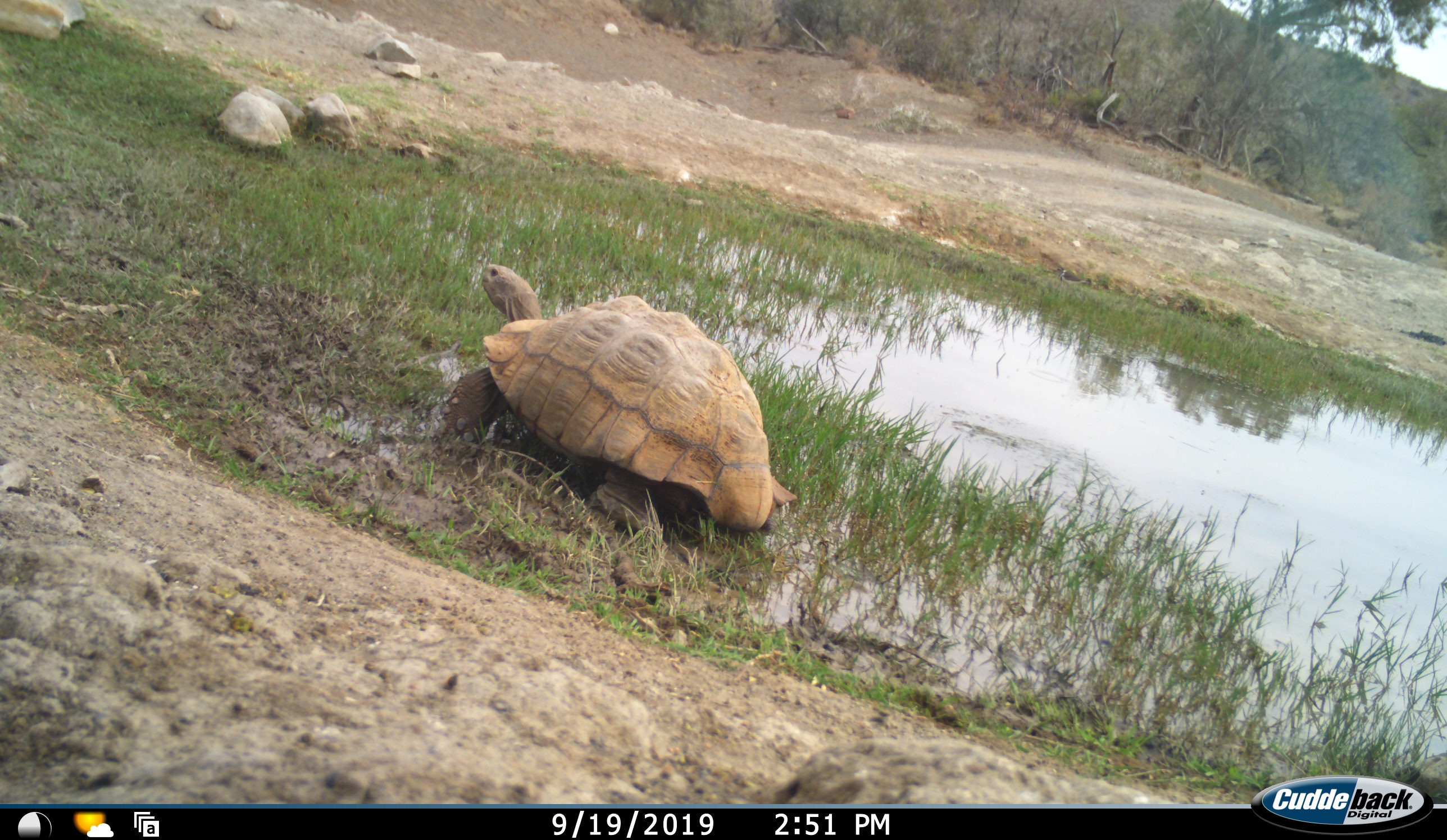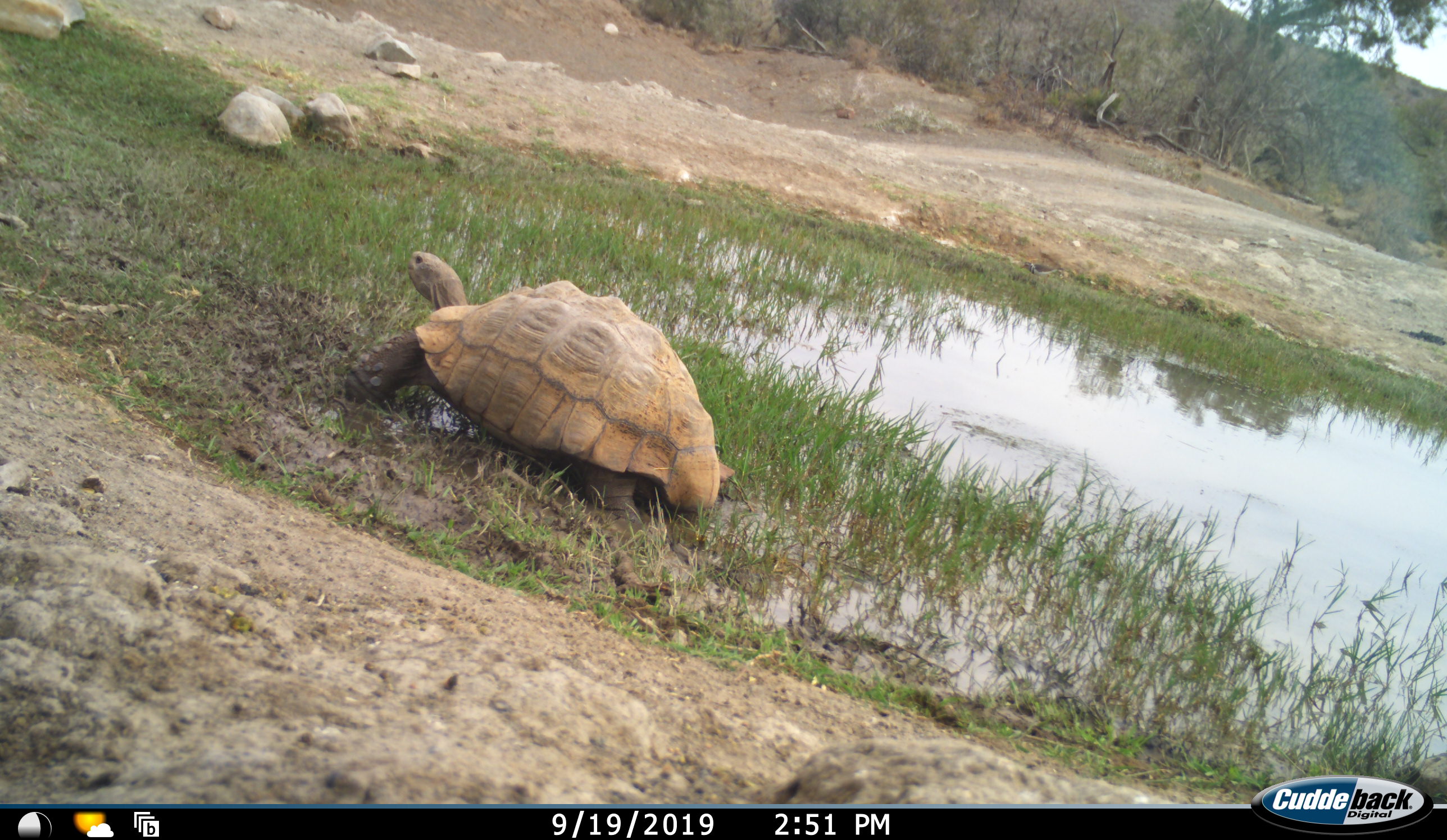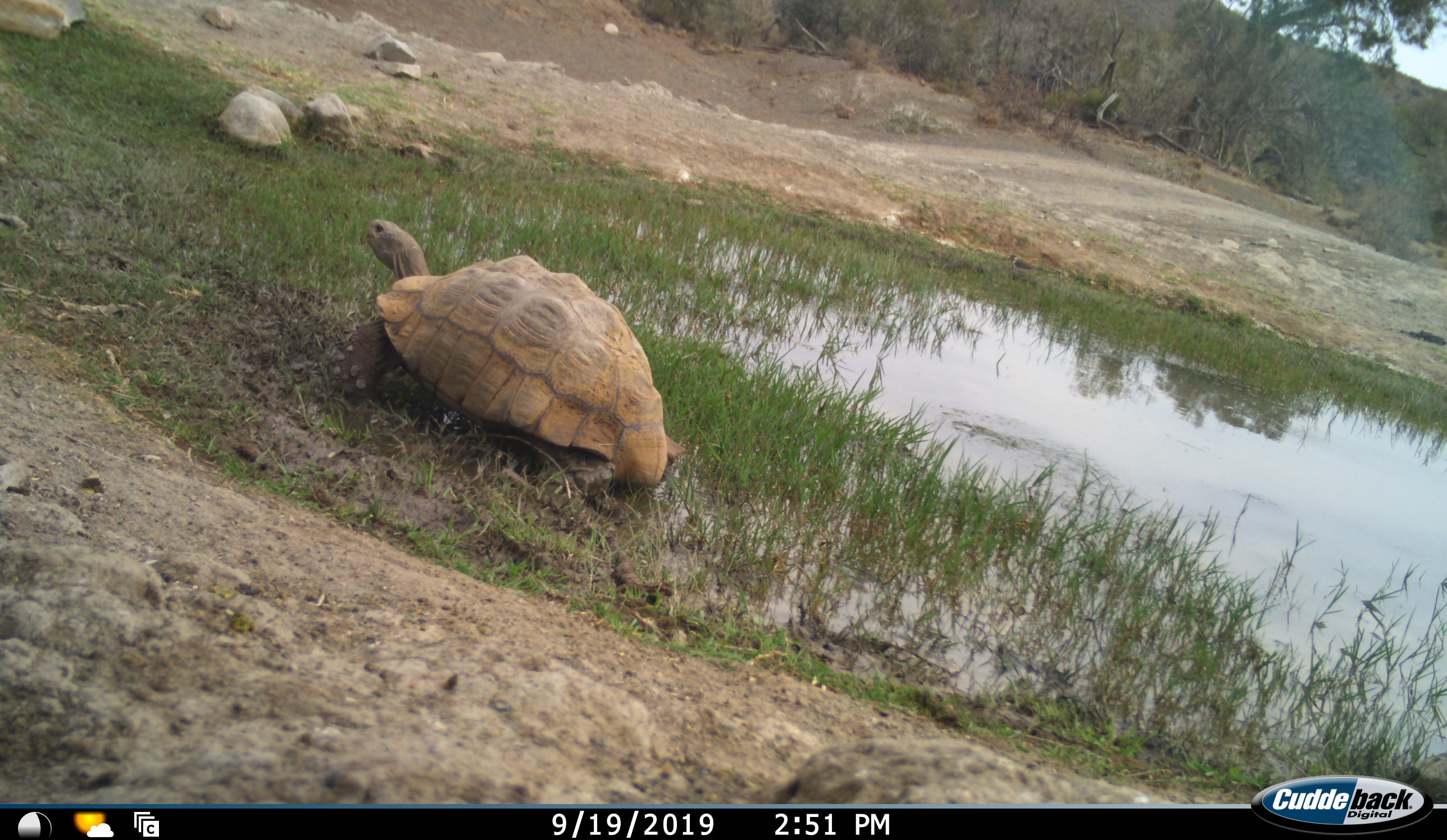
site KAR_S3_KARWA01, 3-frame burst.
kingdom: Animalia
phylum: Chordata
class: Reptilia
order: Testudines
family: Testudinidae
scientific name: Testudinidae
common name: tortoise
Tortoise (Testudinidae), count 1. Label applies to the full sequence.